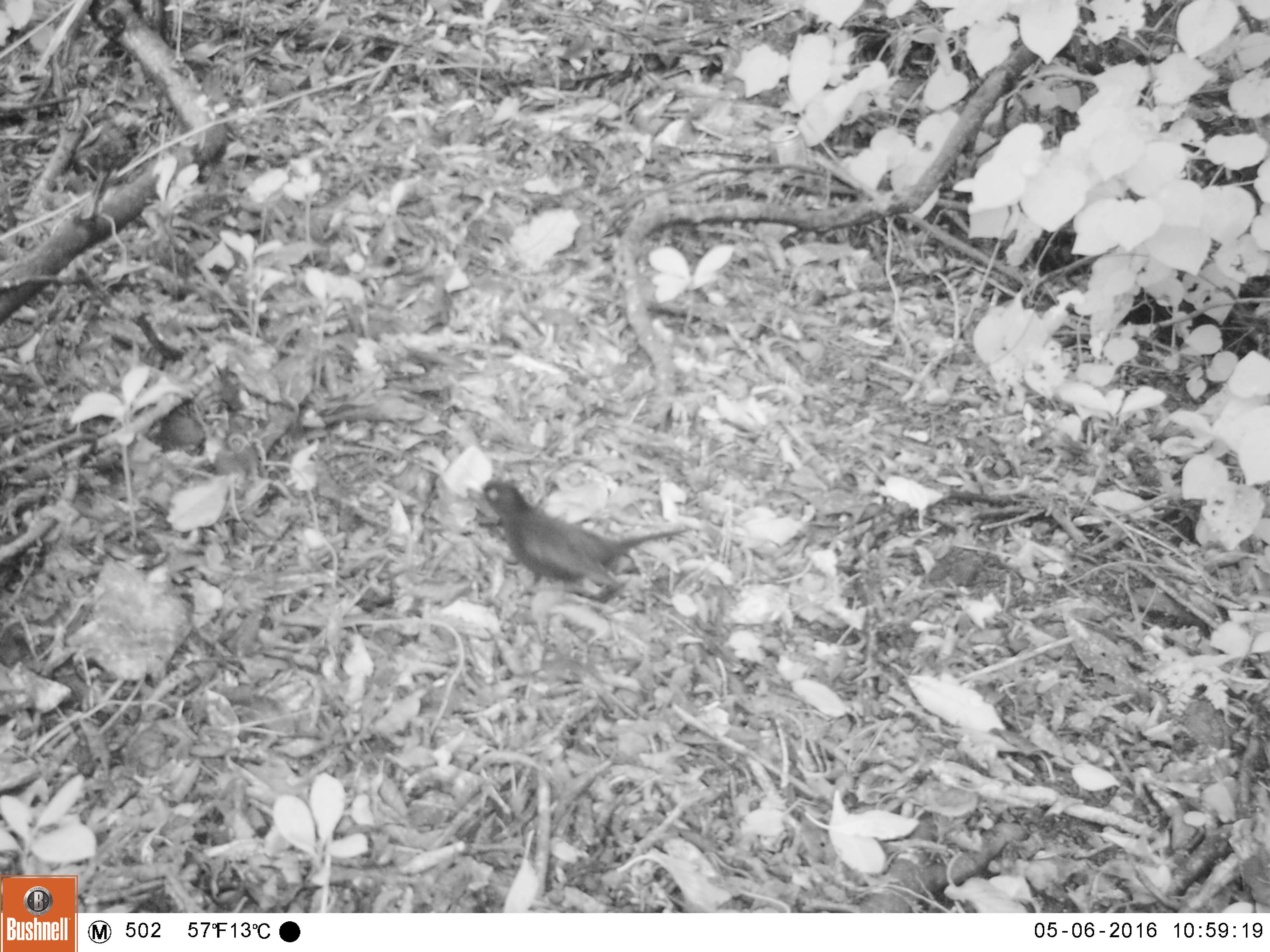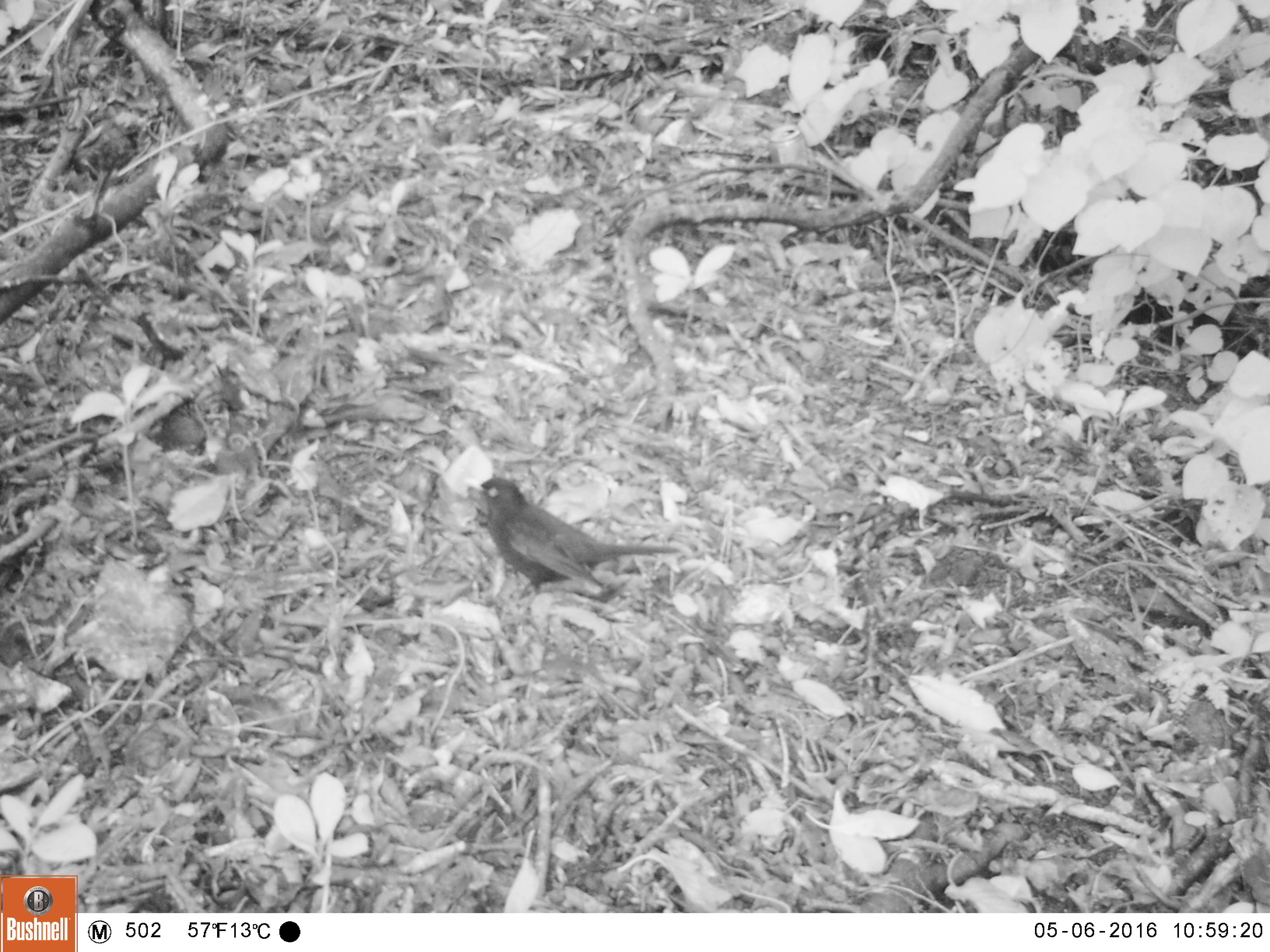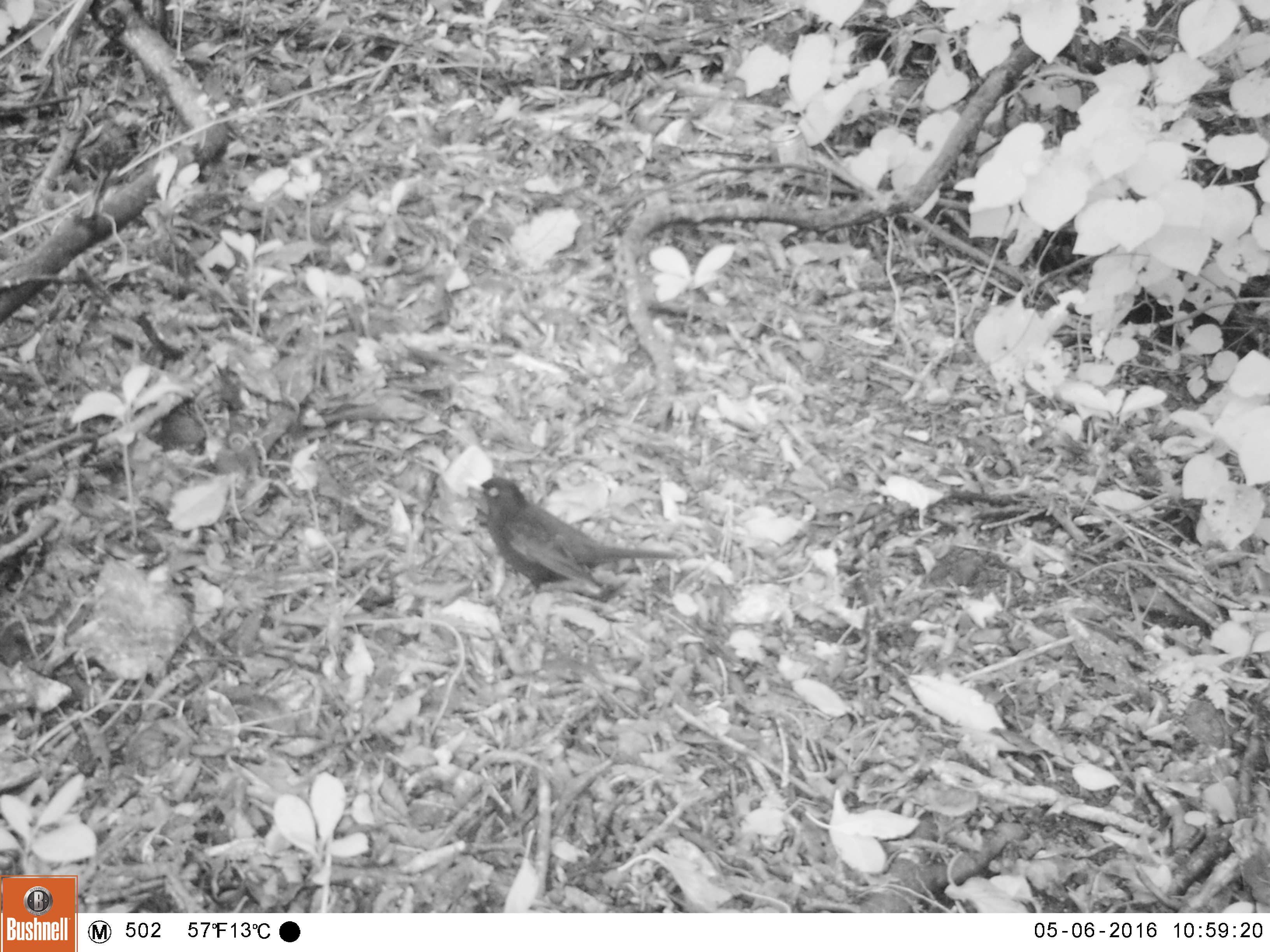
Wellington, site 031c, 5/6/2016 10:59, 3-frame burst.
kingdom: Animalia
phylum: Chordata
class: Aves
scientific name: Aves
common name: bird